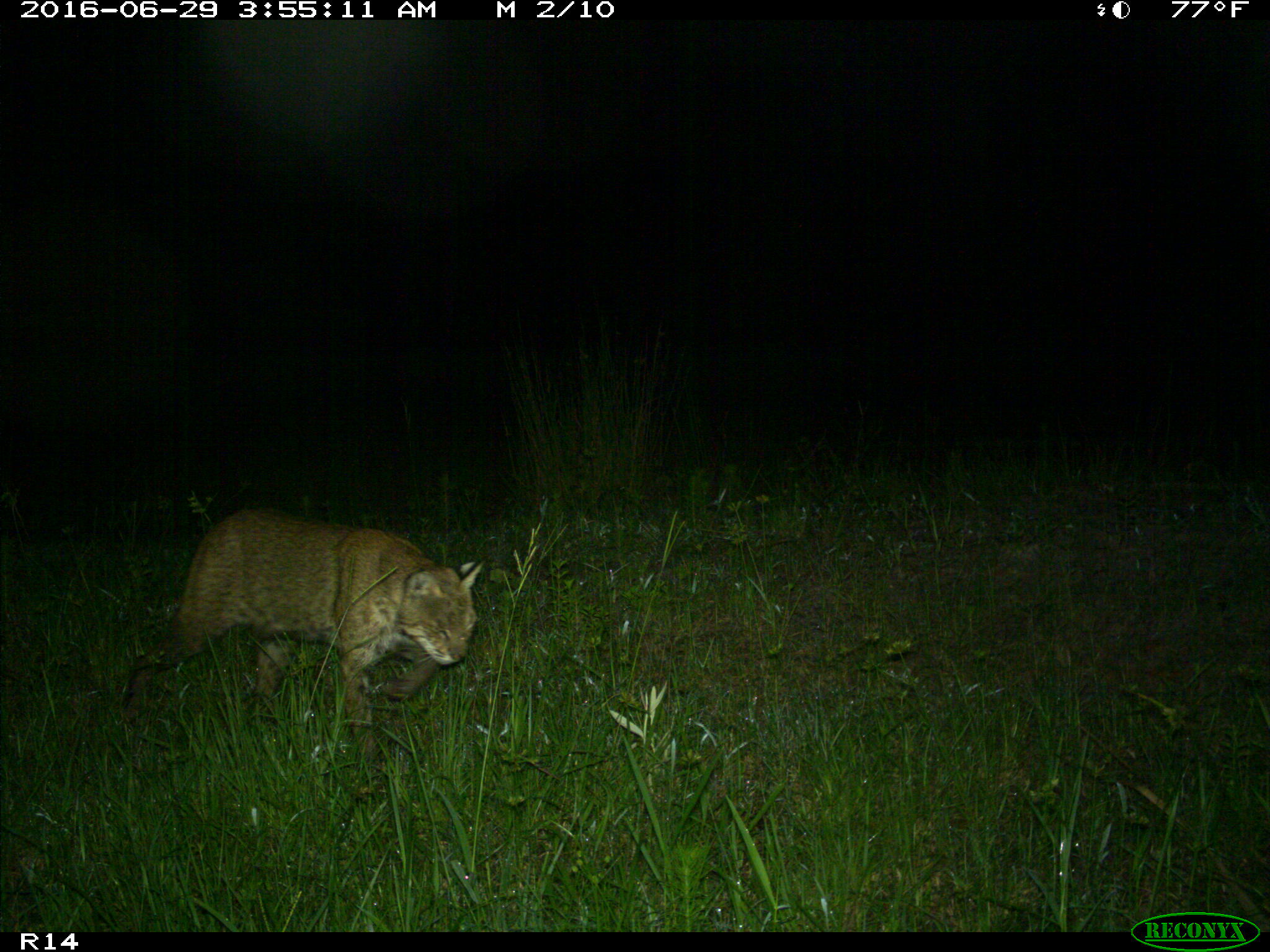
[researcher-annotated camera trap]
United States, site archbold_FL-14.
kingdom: Animalia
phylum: Chordata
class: Mammalia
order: Carnivora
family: Felidae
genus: Lynx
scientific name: Lynx rufus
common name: bobcat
Lynx rufus (bobcat).